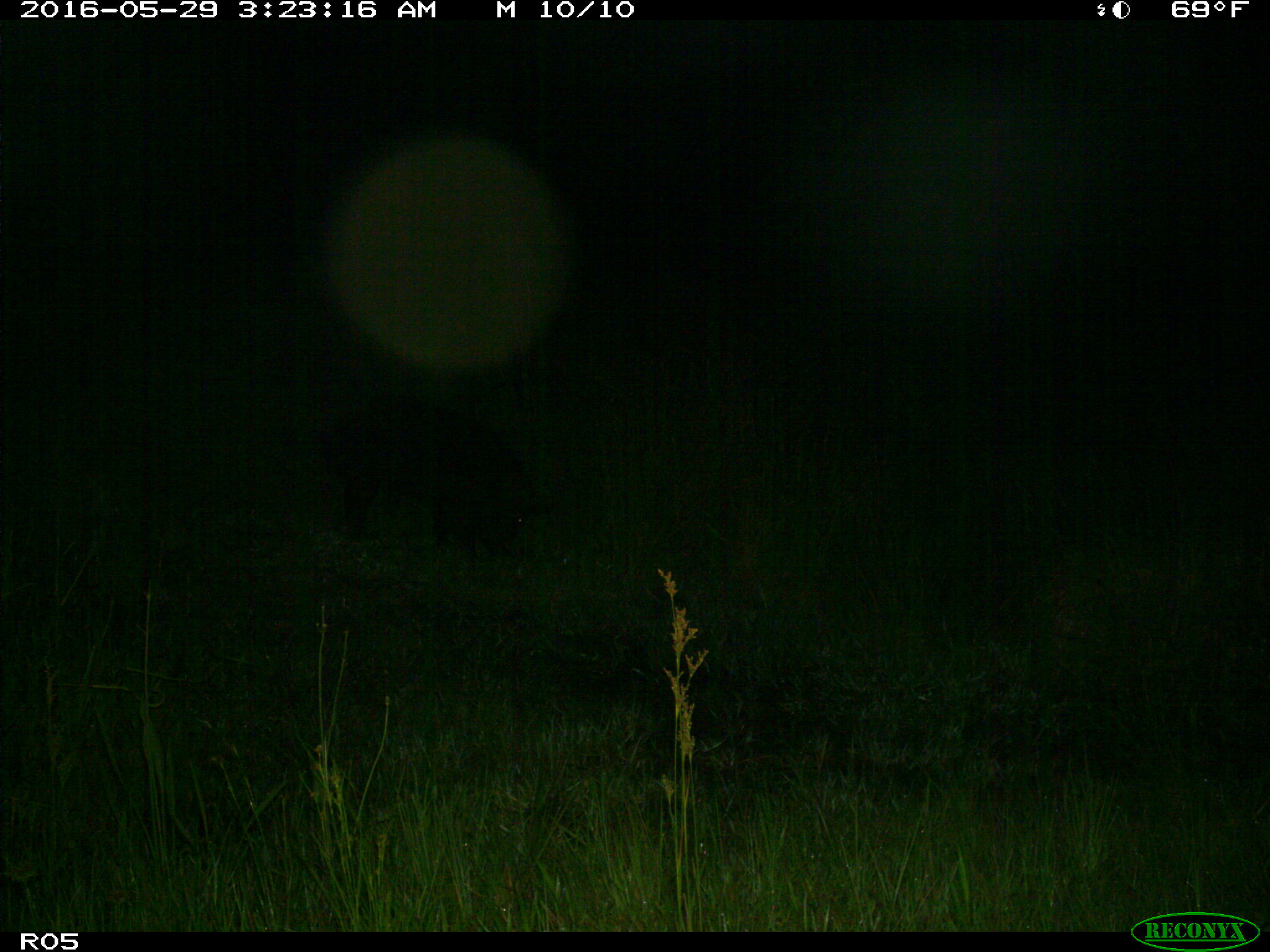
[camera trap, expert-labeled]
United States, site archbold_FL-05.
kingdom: Animalia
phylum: Chordata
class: Mammalia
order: Artiodactyla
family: Suidae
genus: Sus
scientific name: Sus scrofa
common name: wild boar